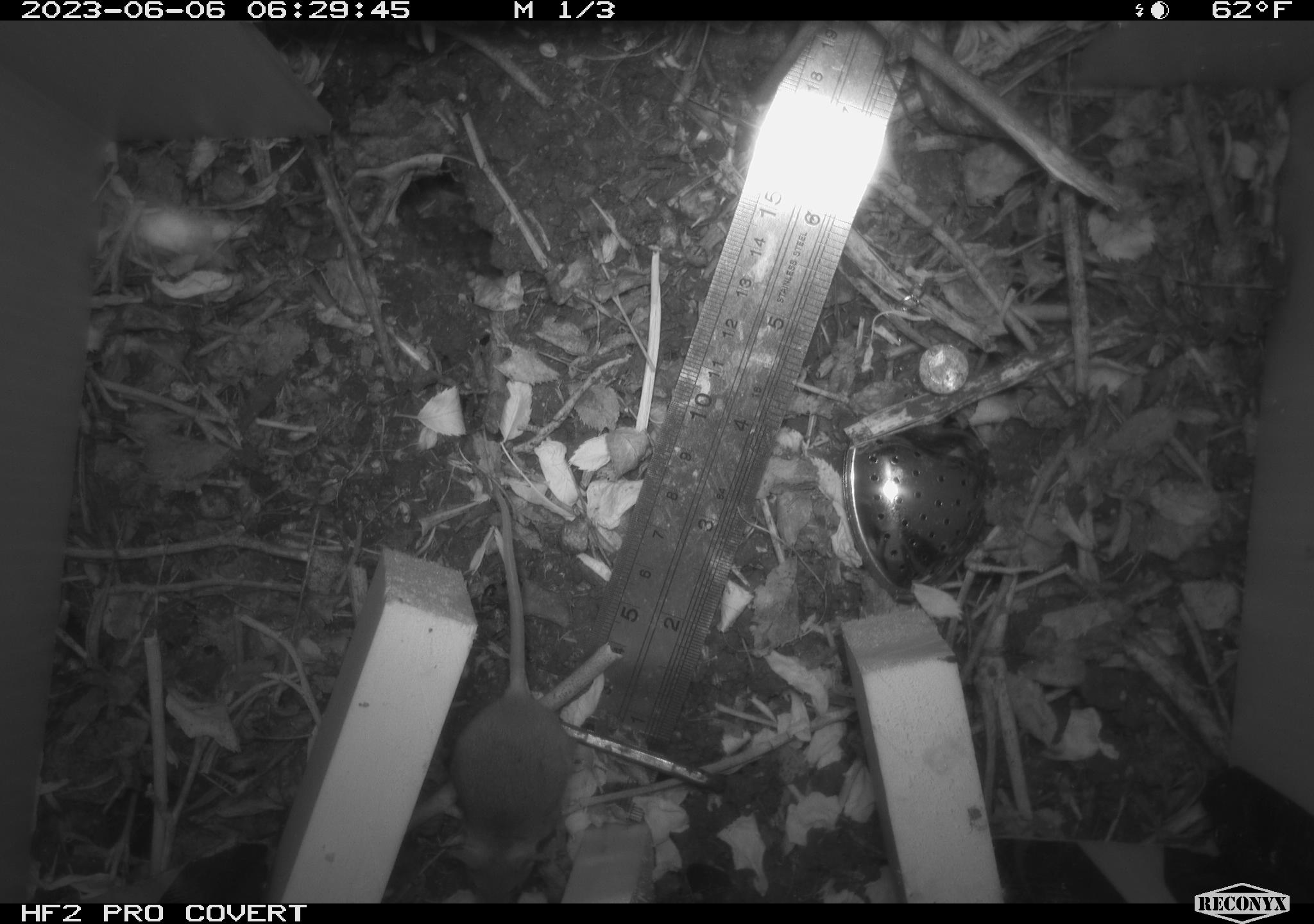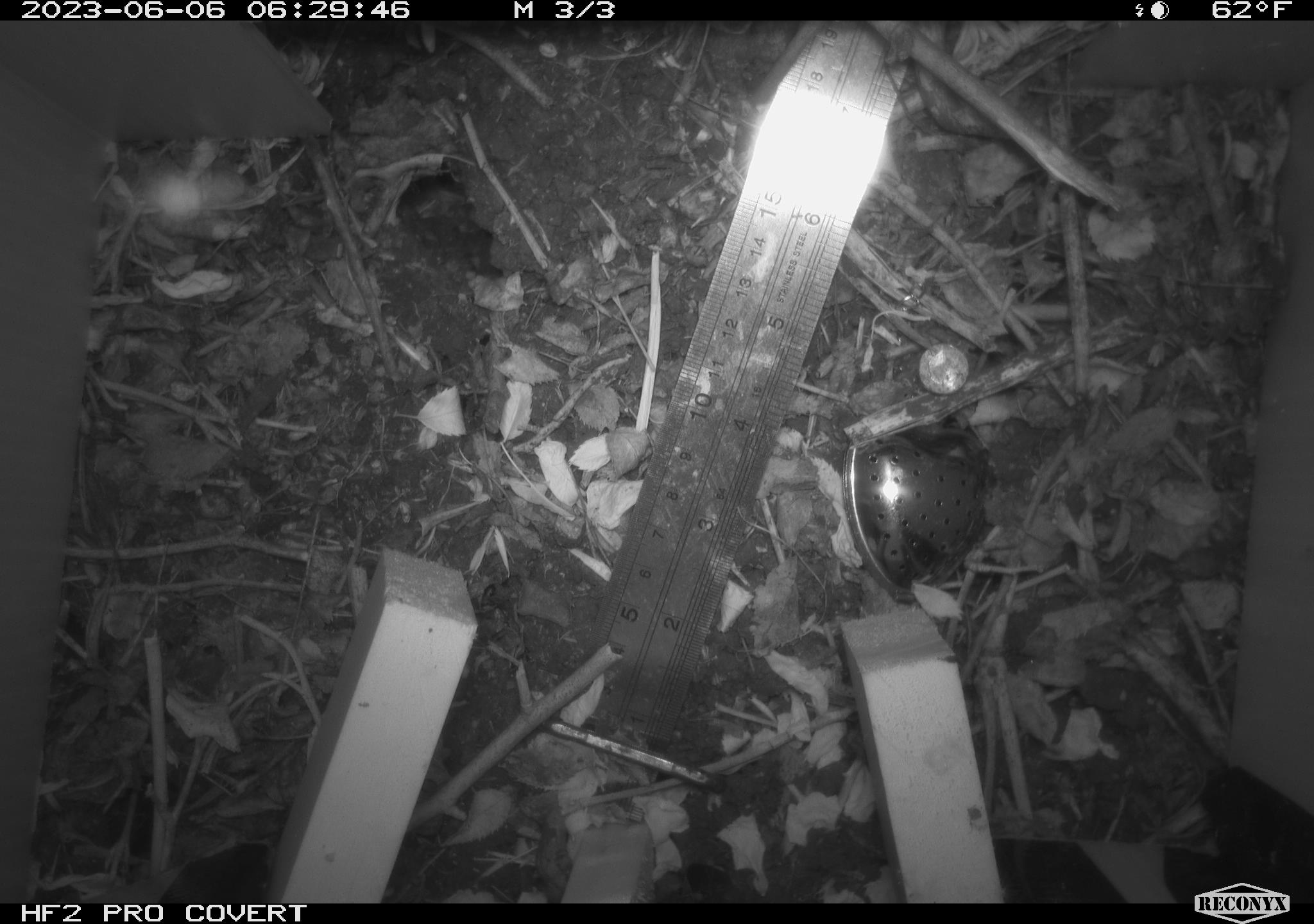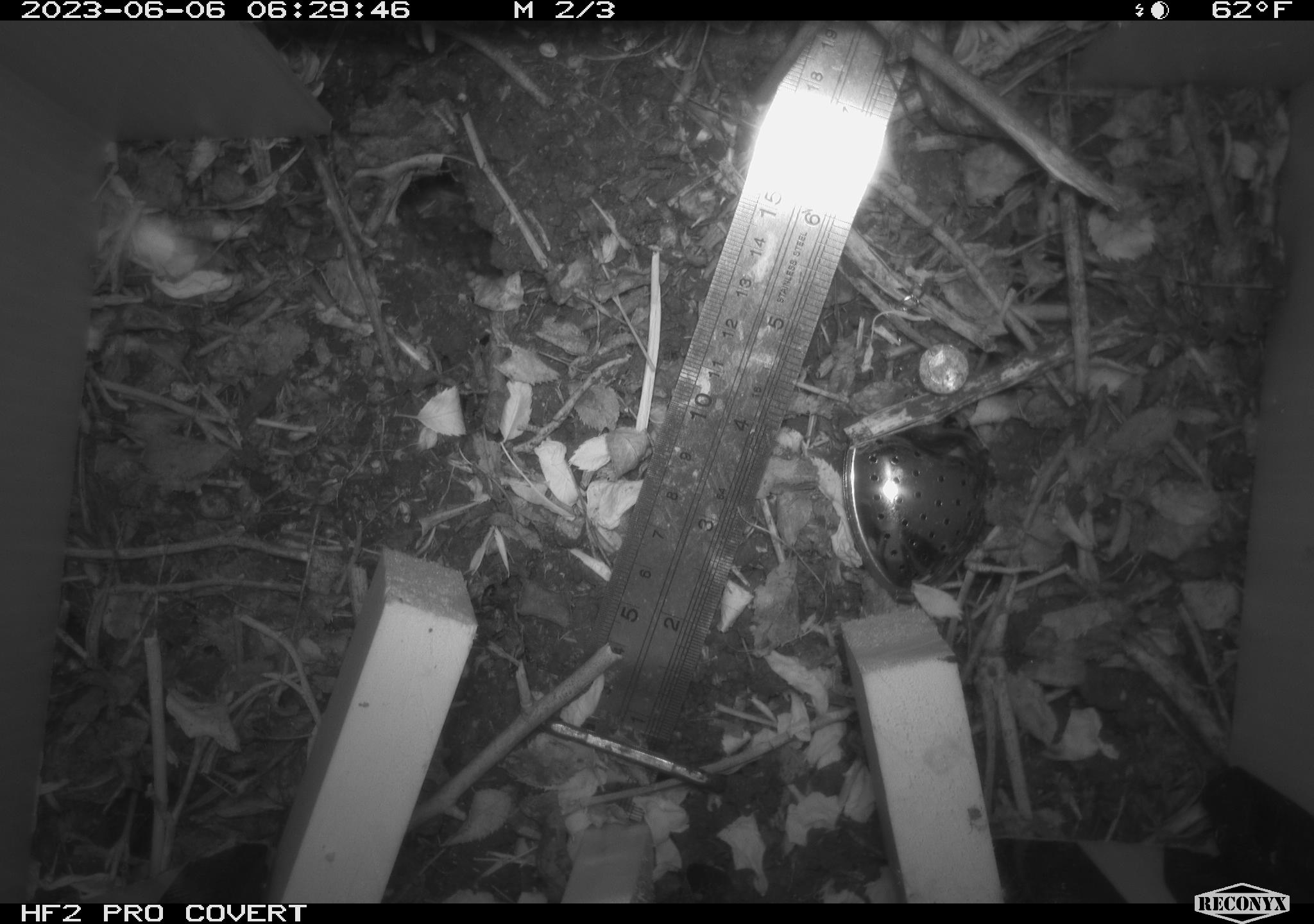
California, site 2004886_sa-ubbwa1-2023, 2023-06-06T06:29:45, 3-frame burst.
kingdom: Animalia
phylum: Chordata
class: Mammalia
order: Rodentia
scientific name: Rodentia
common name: rodent